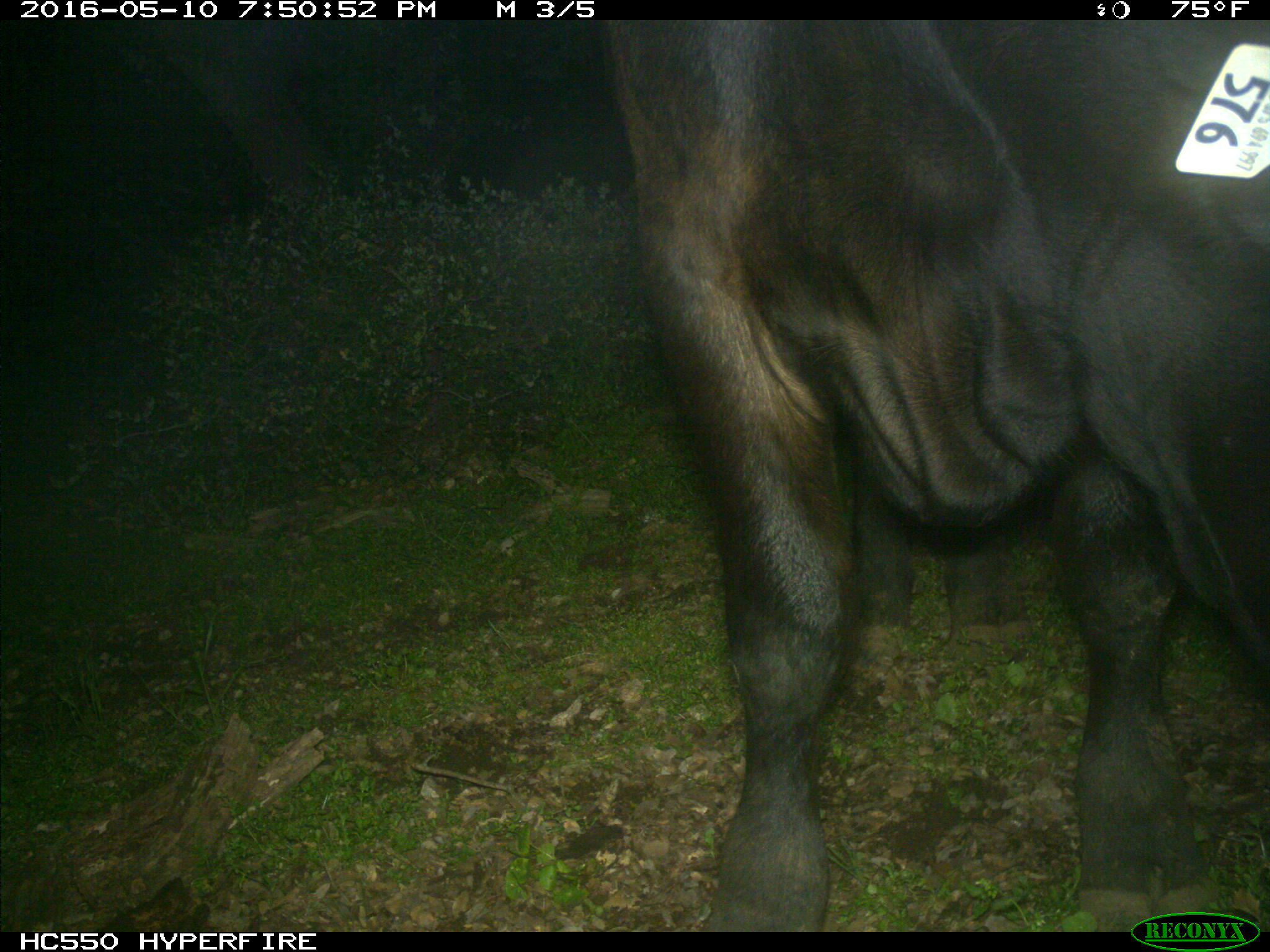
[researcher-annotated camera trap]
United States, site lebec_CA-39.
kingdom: Animalia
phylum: Chordata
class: Mammalia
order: Artiodactyla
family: Bovidae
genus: Bos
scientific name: Bos taurus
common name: domestic cow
Bos taurus (domestic cow).